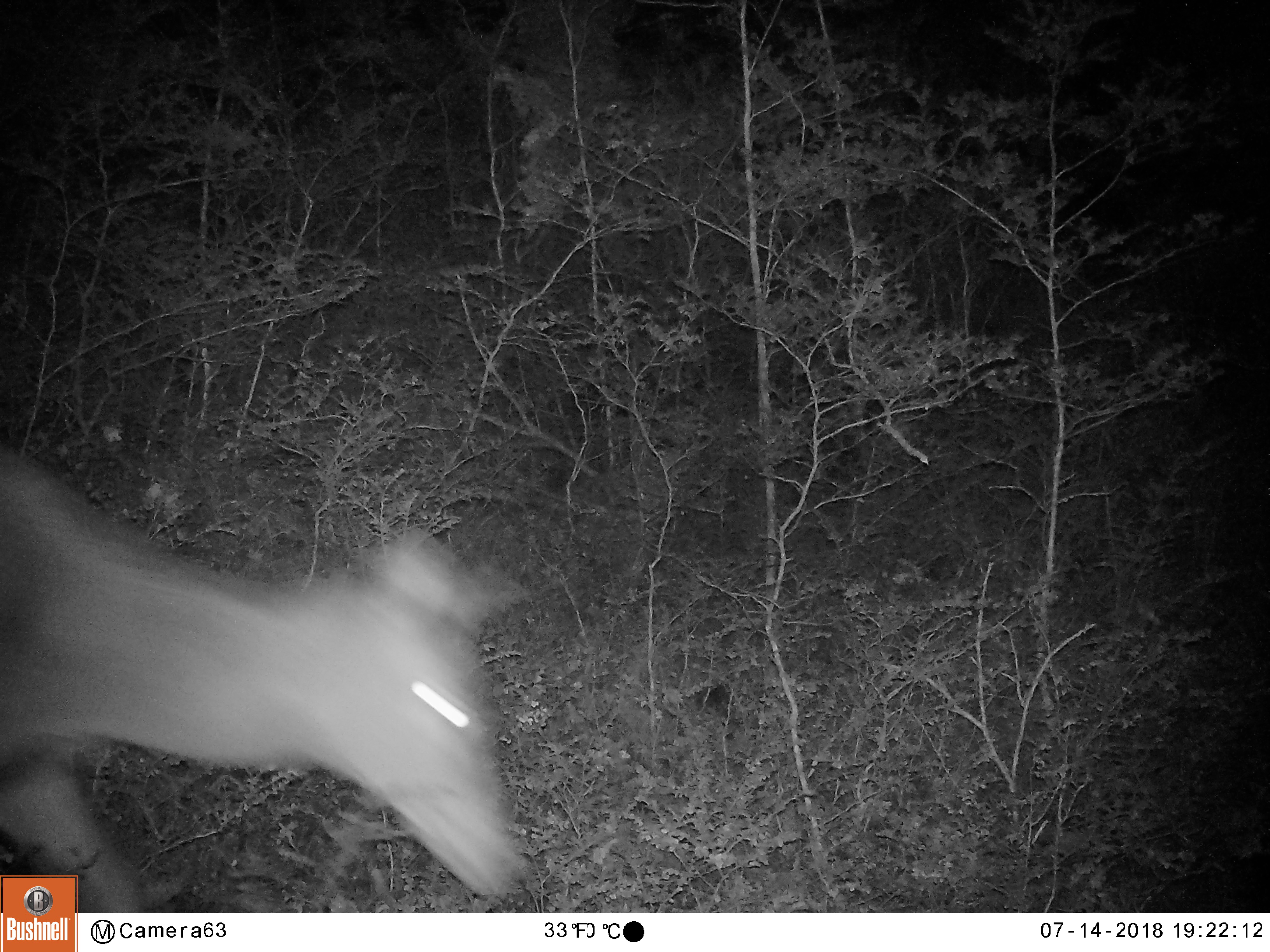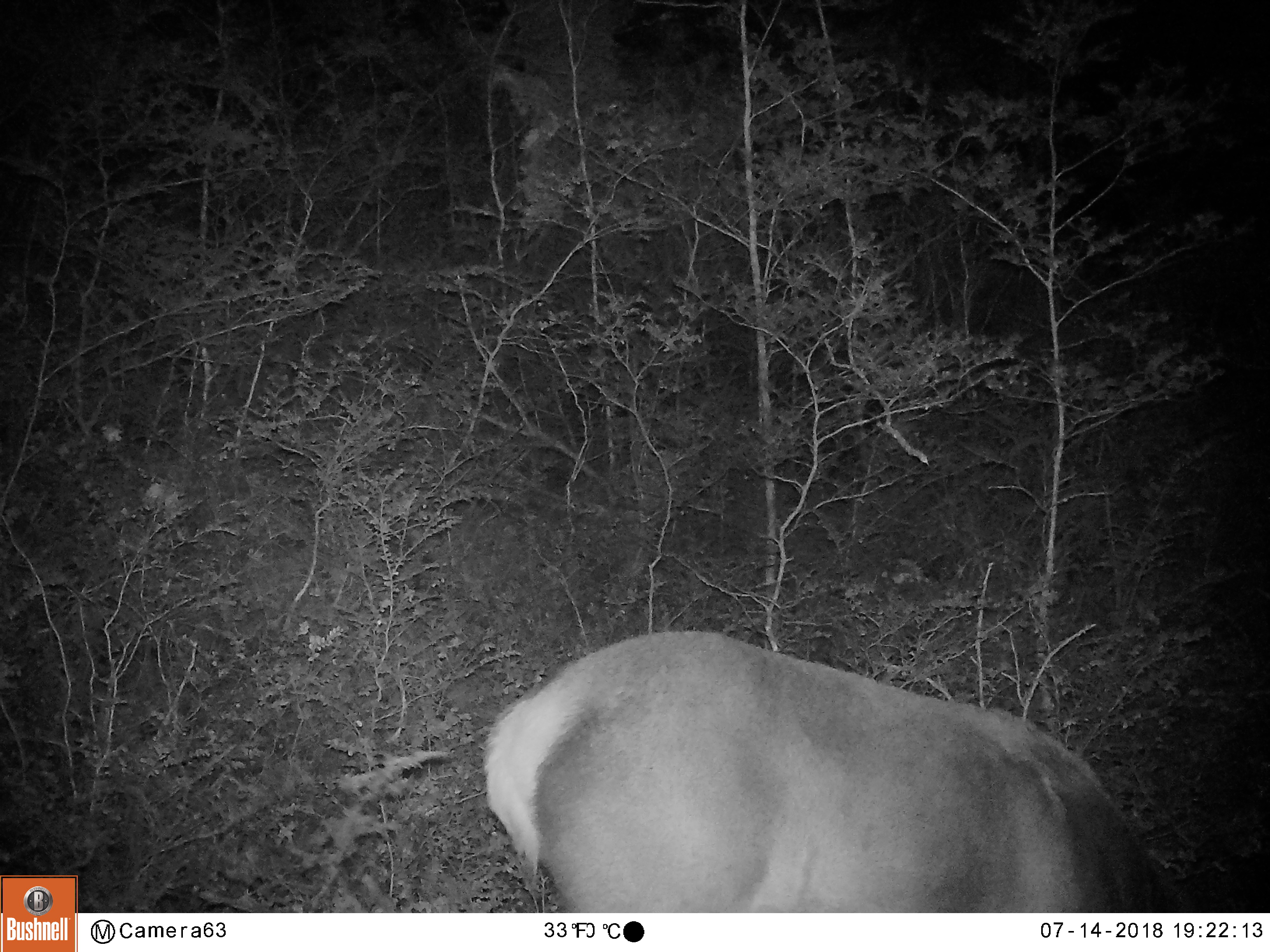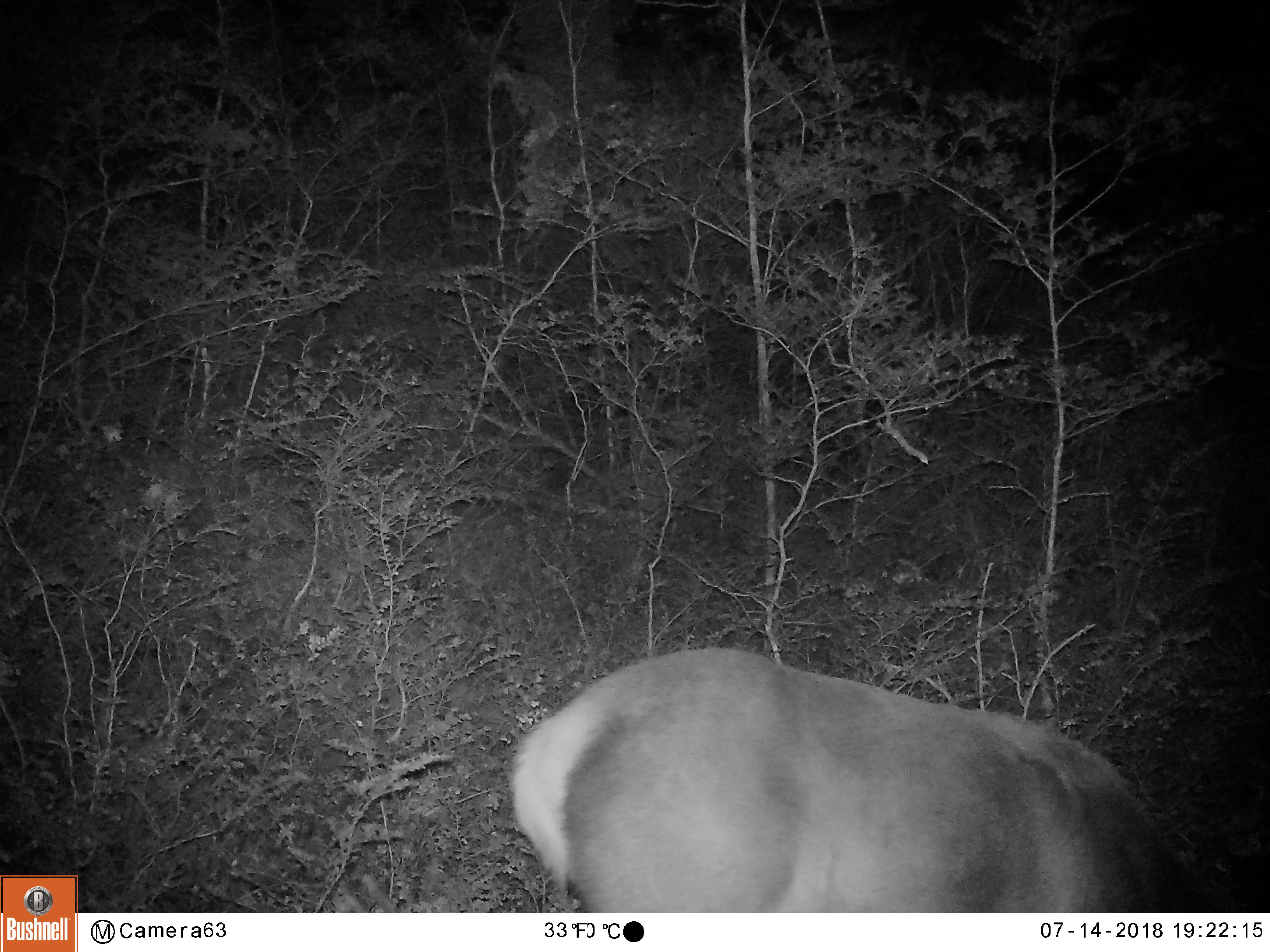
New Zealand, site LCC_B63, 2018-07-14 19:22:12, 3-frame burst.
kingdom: Animalia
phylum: Chordata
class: Mammalia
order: Artiodactyla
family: Cervidae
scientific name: Cervidae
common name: deer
Deer (Cervidae).